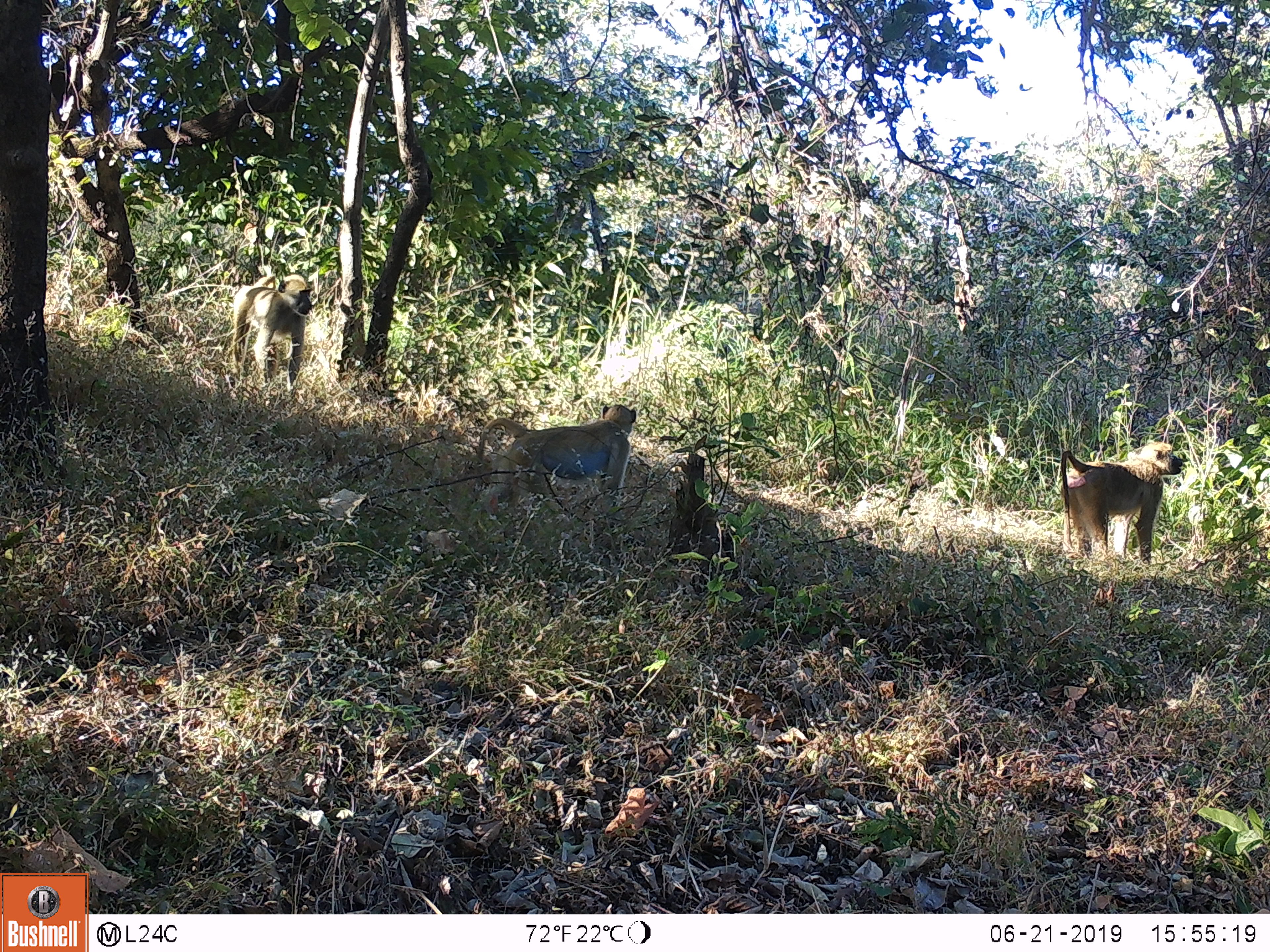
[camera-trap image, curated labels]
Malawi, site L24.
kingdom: Animalia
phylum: Chordata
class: Mammalia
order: Primates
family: Cercopithecidae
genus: Papio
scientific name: Papio cynocephalus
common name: yellow baboon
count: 3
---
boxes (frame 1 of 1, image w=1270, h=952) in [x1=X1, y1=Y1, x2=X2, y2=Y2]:
yellow baboon: [x1=464, y1=392, x2=650, y2=518]; [x1=1047, y1=436, x2=1187, y2=571]; [x1=225, y1=267, x2=313, y2=402]